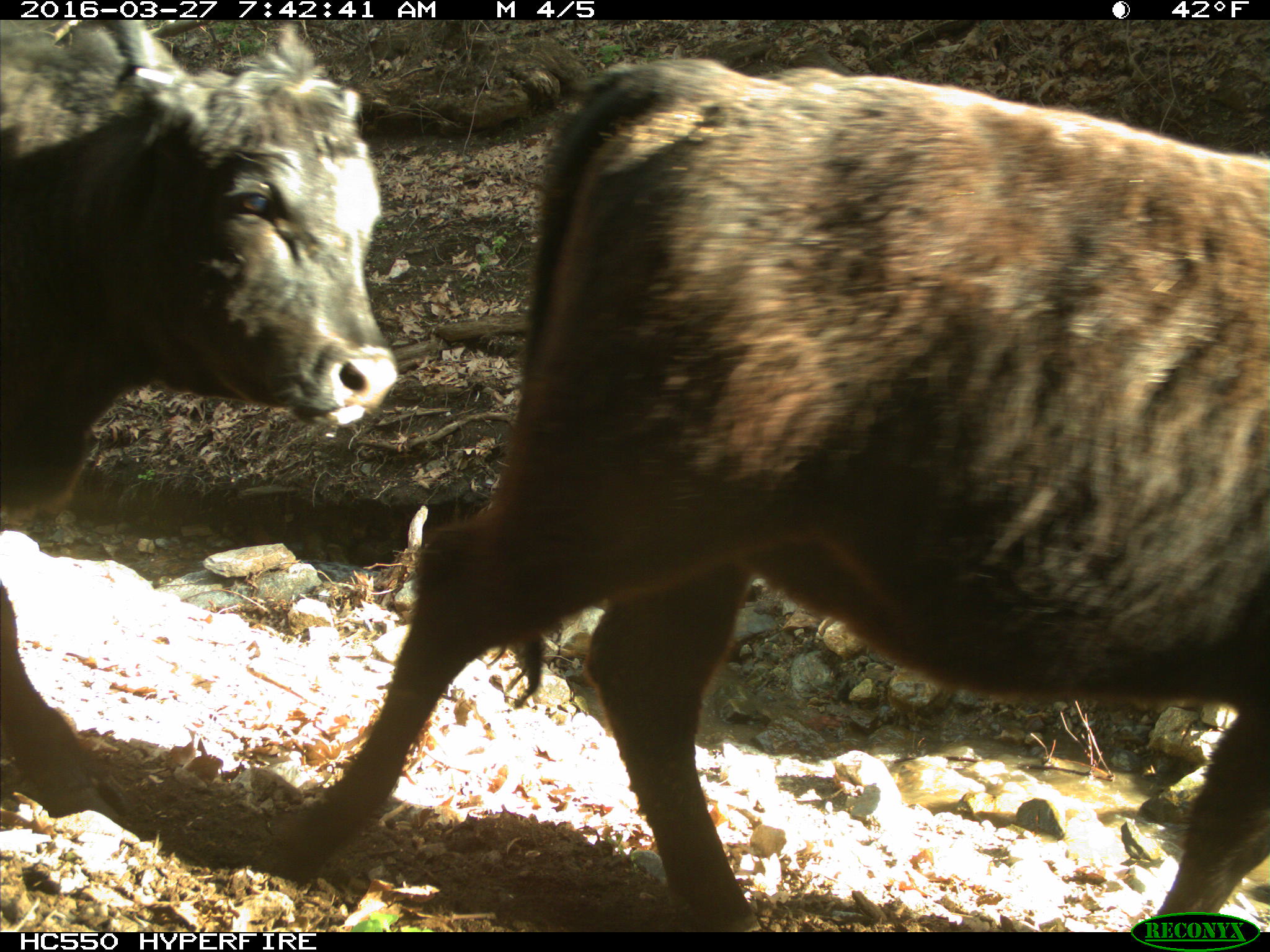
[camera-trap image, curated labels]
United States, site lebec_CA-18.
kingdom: Animalia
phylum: Chordata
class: Mammalia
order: Artiodactyla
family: Bovidae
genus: Bos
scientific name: Bos taurus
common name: domestic cow